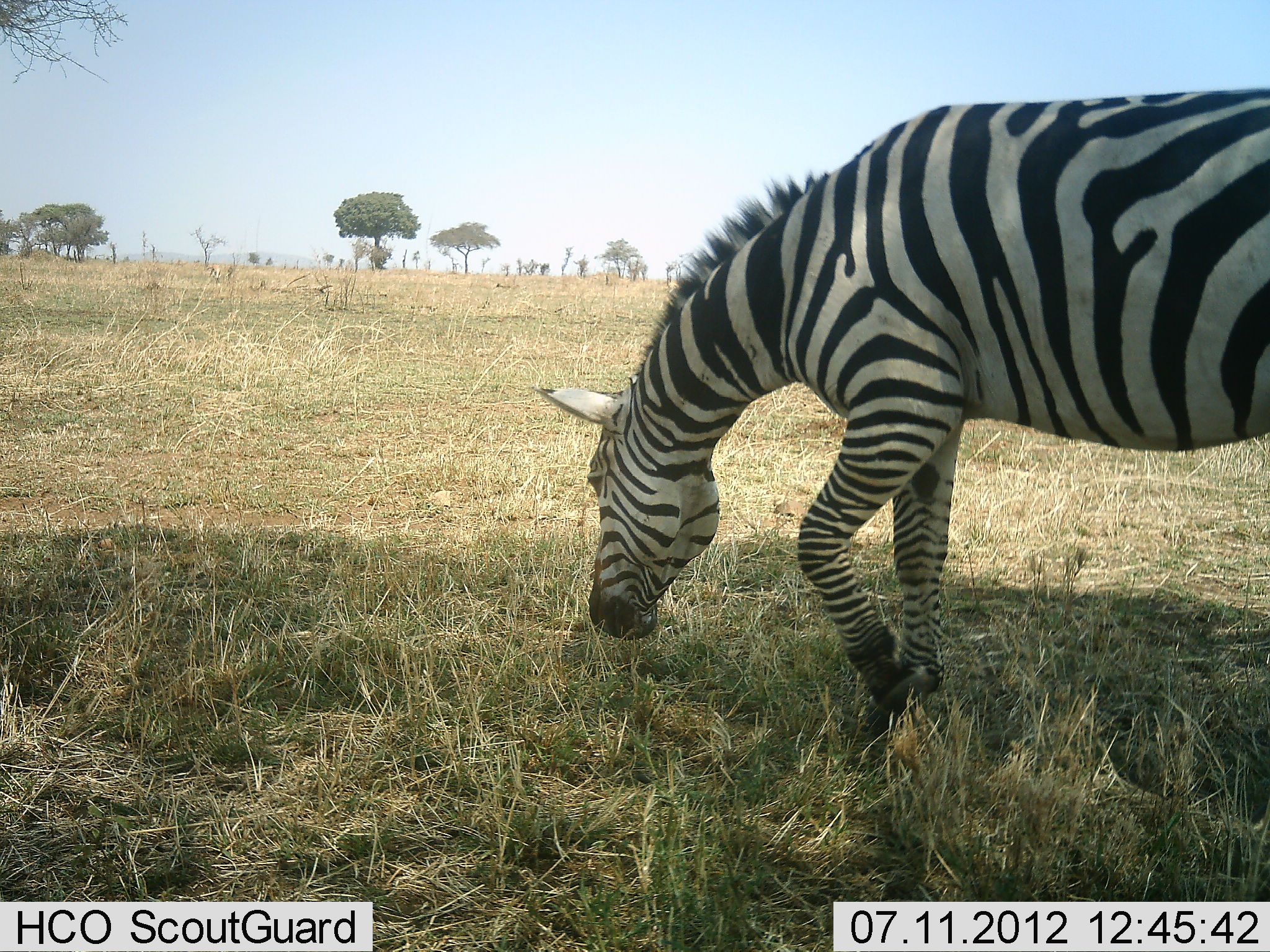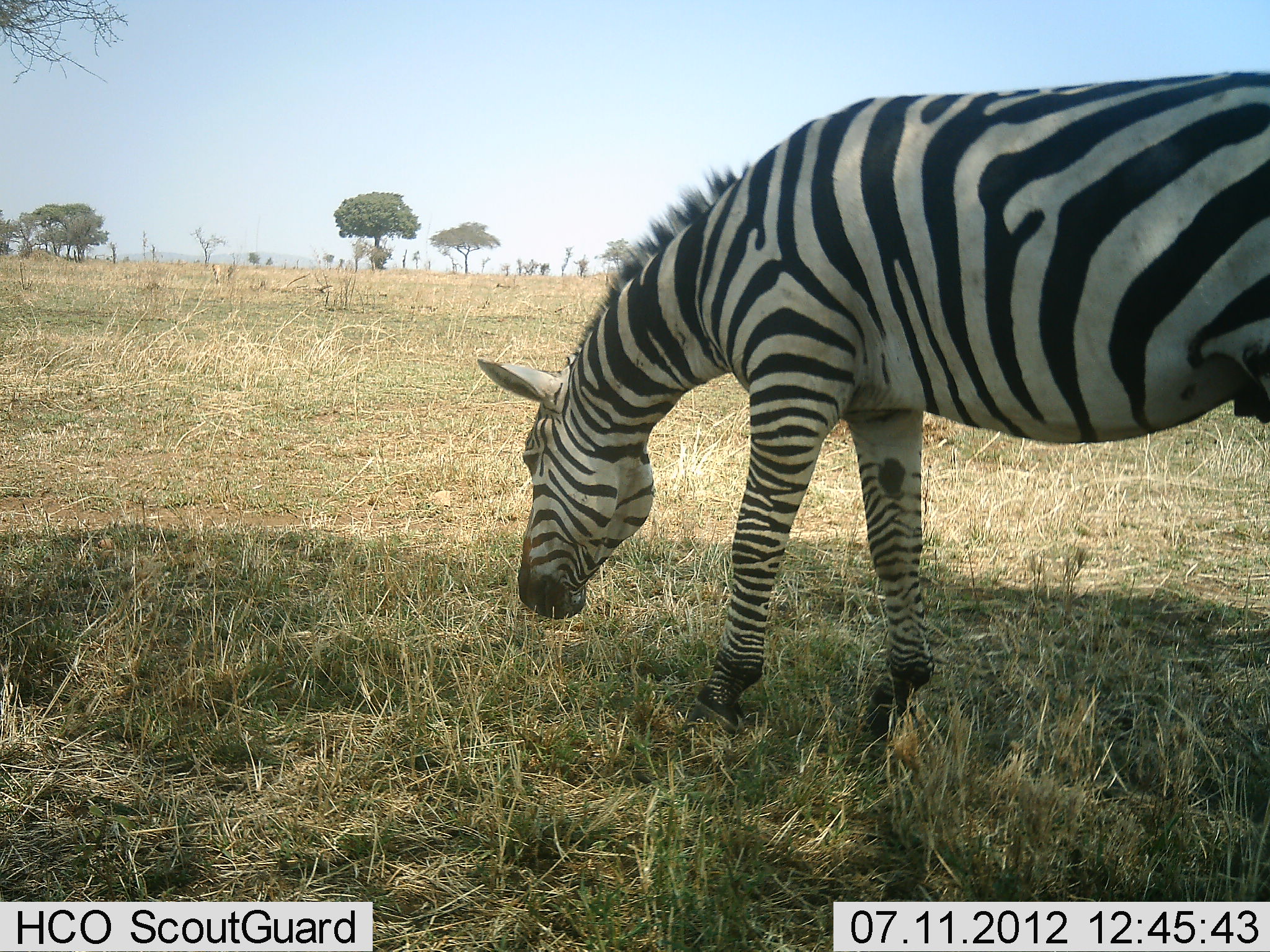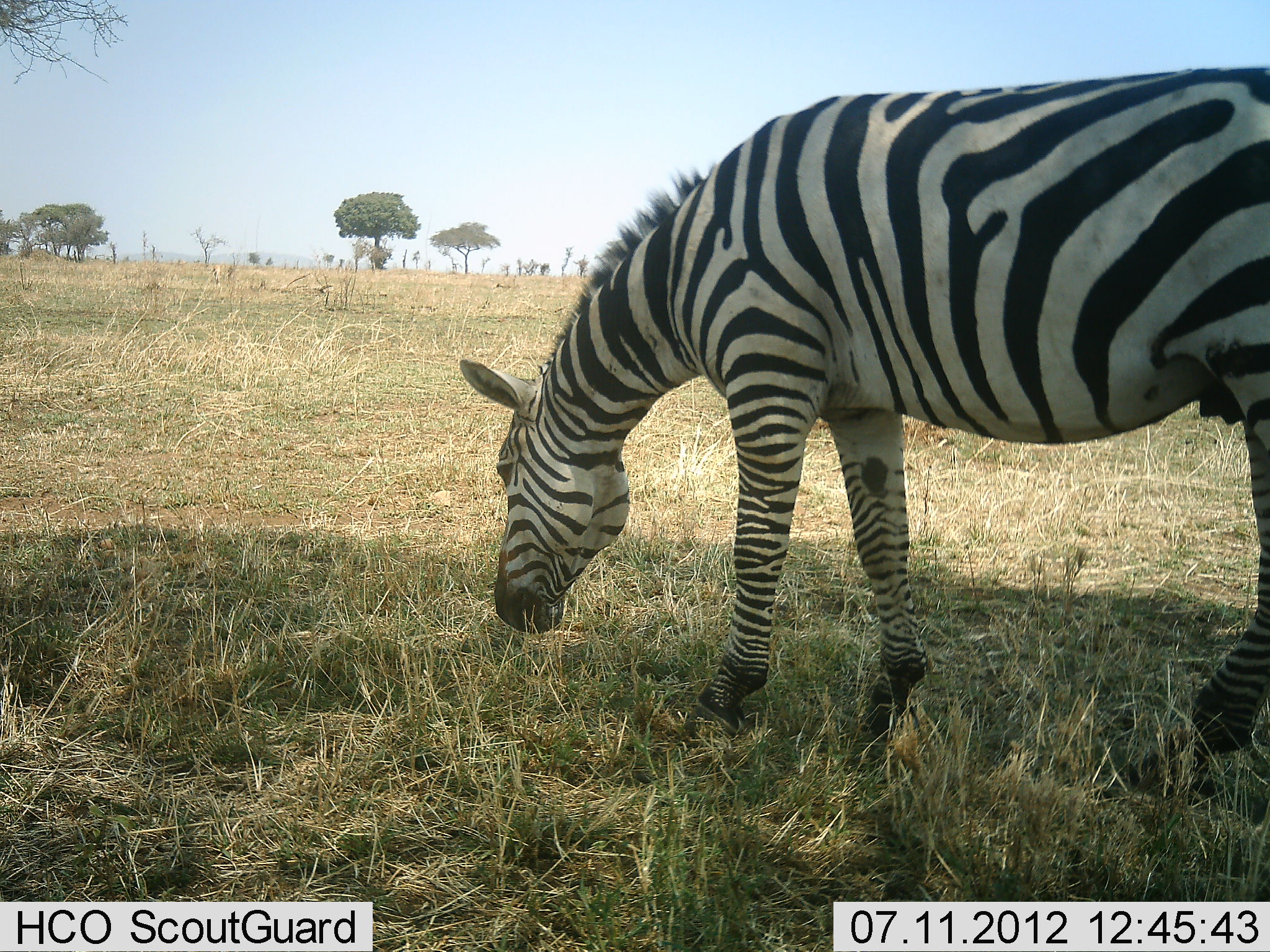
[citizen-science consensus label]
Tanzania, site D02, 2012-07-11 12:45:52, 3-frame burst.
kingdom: Animalia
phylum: Chordata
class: Mammalia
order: Perissodactyla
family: Equidae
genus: Equus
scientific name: Equus quagga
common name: plains zebra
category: zebra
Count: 1.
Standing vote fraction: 0%.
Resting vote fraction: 0%.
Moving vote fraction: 30%.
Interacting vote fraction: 0%.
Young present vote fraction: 0%.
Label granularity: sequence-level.